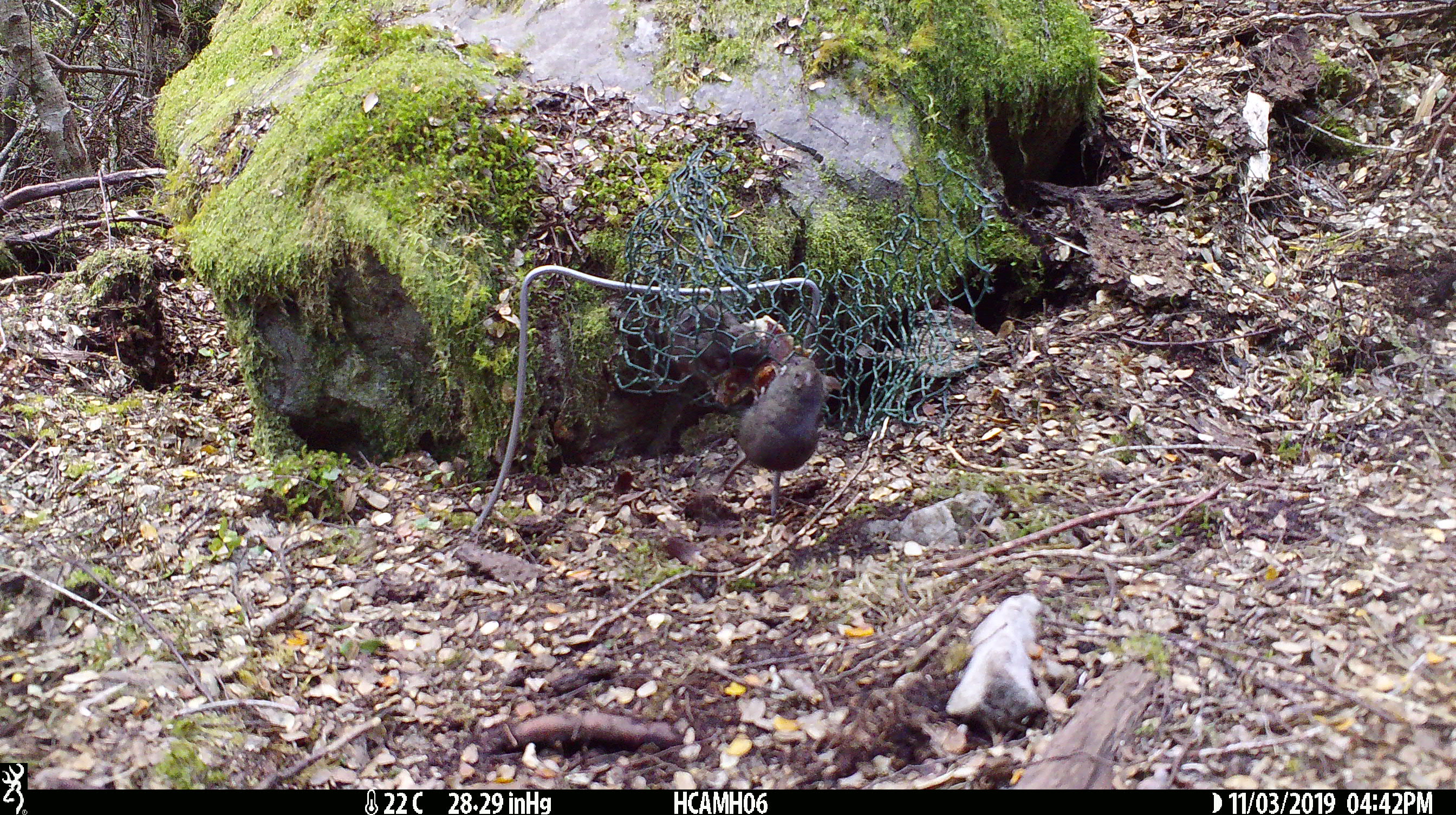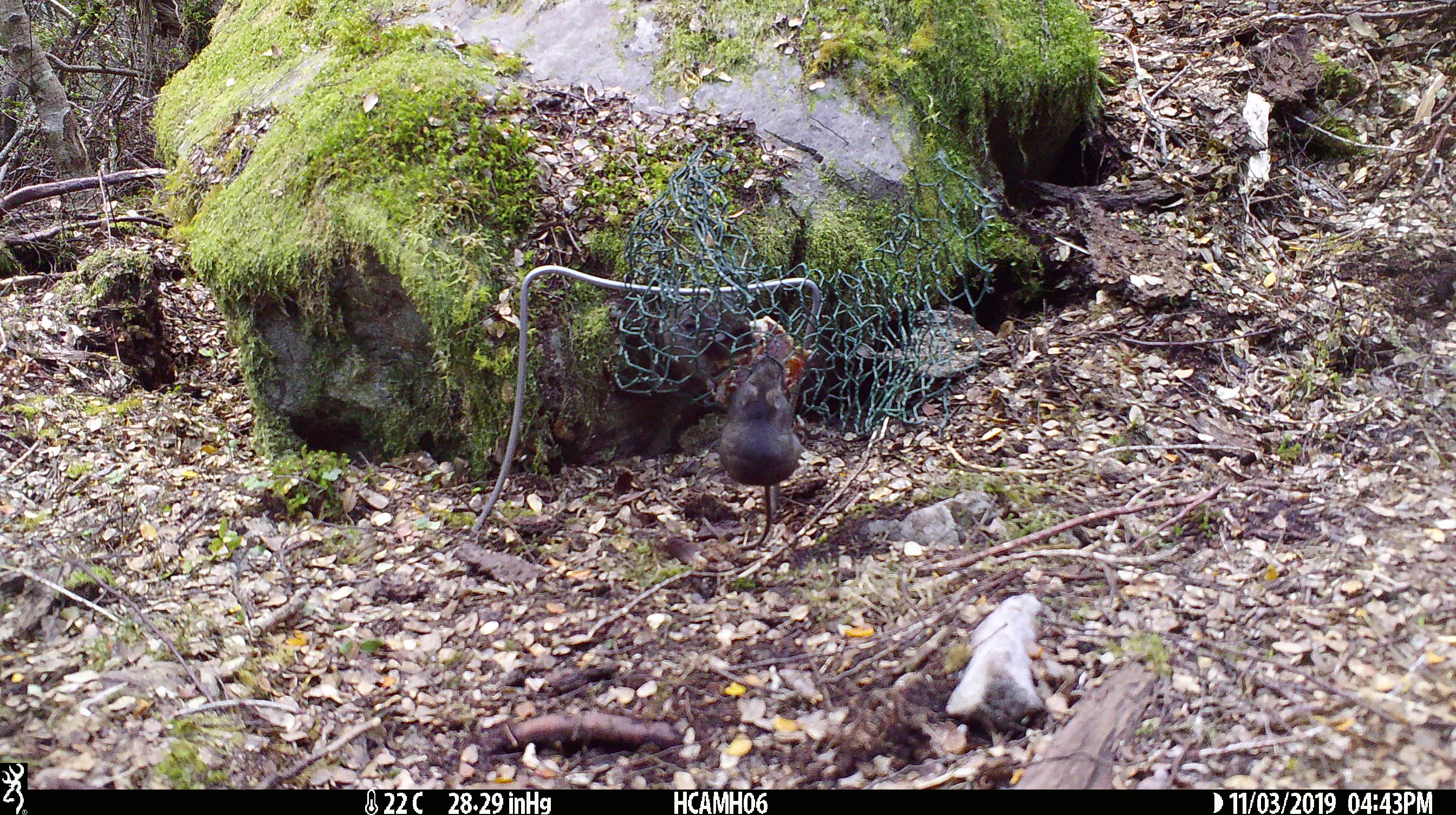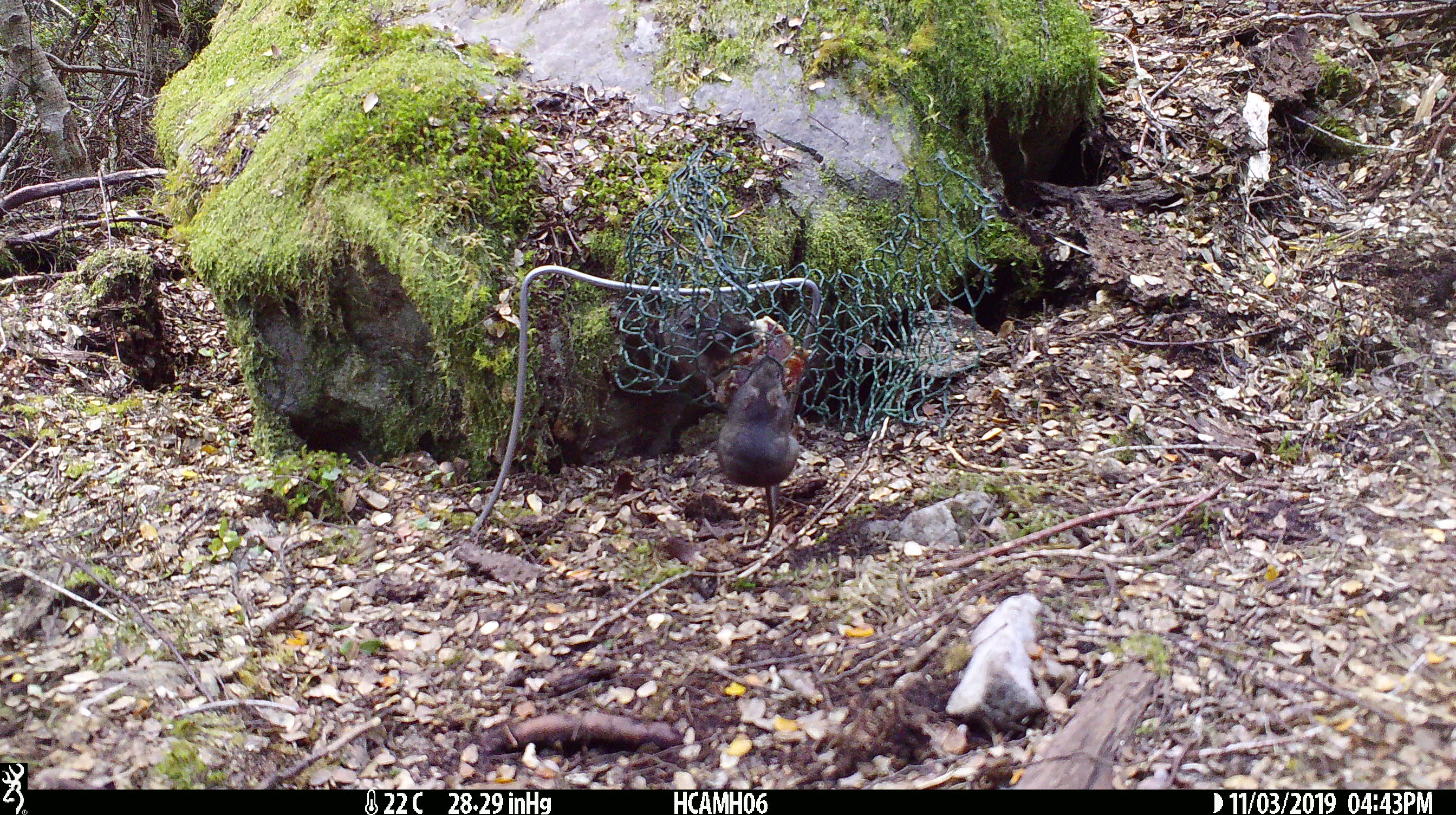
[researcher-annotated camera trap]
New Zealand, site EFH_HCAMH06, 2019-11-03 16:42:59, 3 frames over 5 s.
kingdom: Animalia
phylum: Chordata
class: Mammalia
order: Rodentia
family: Muridae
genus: Mus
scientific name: Mus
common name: mouse